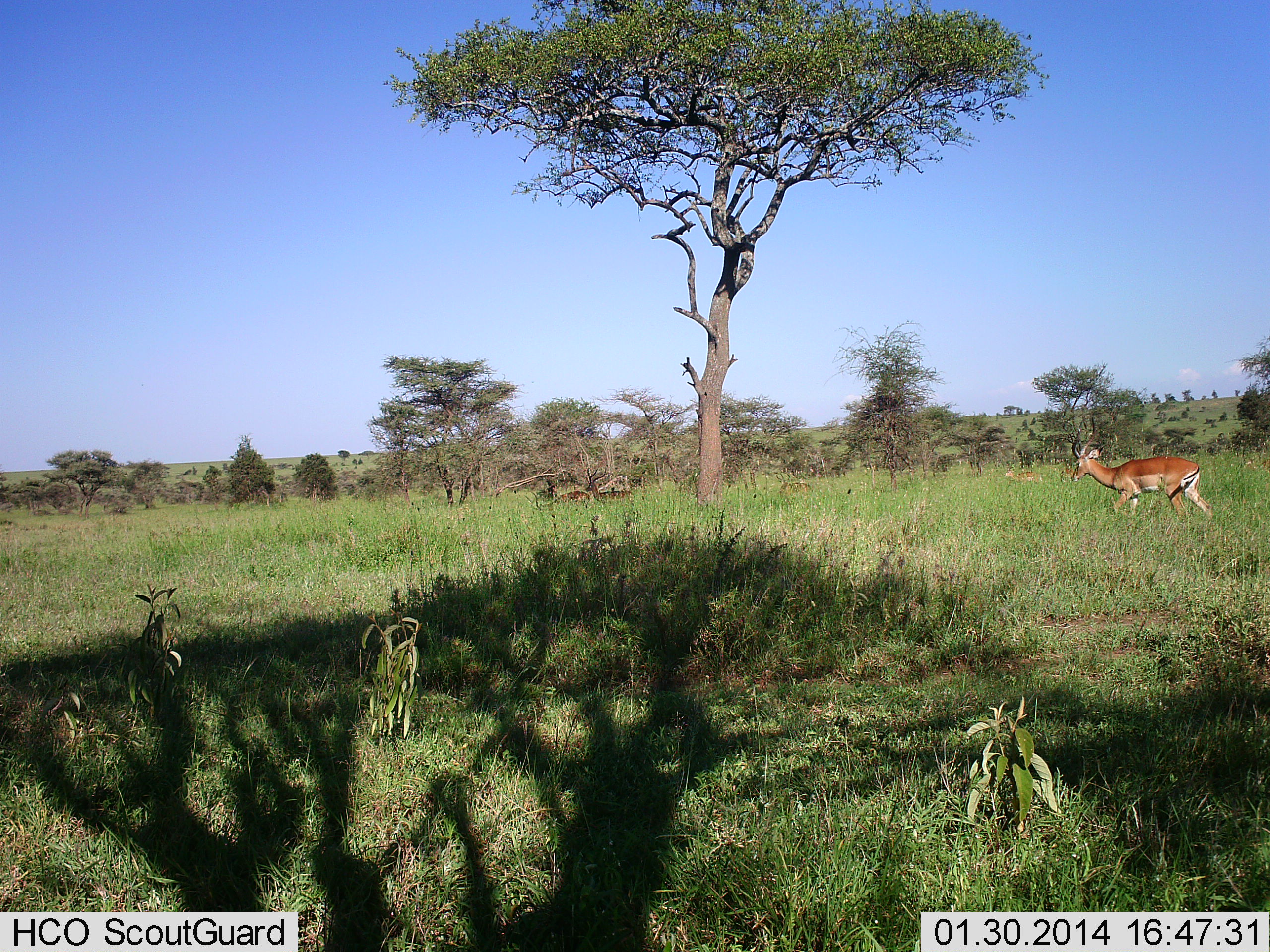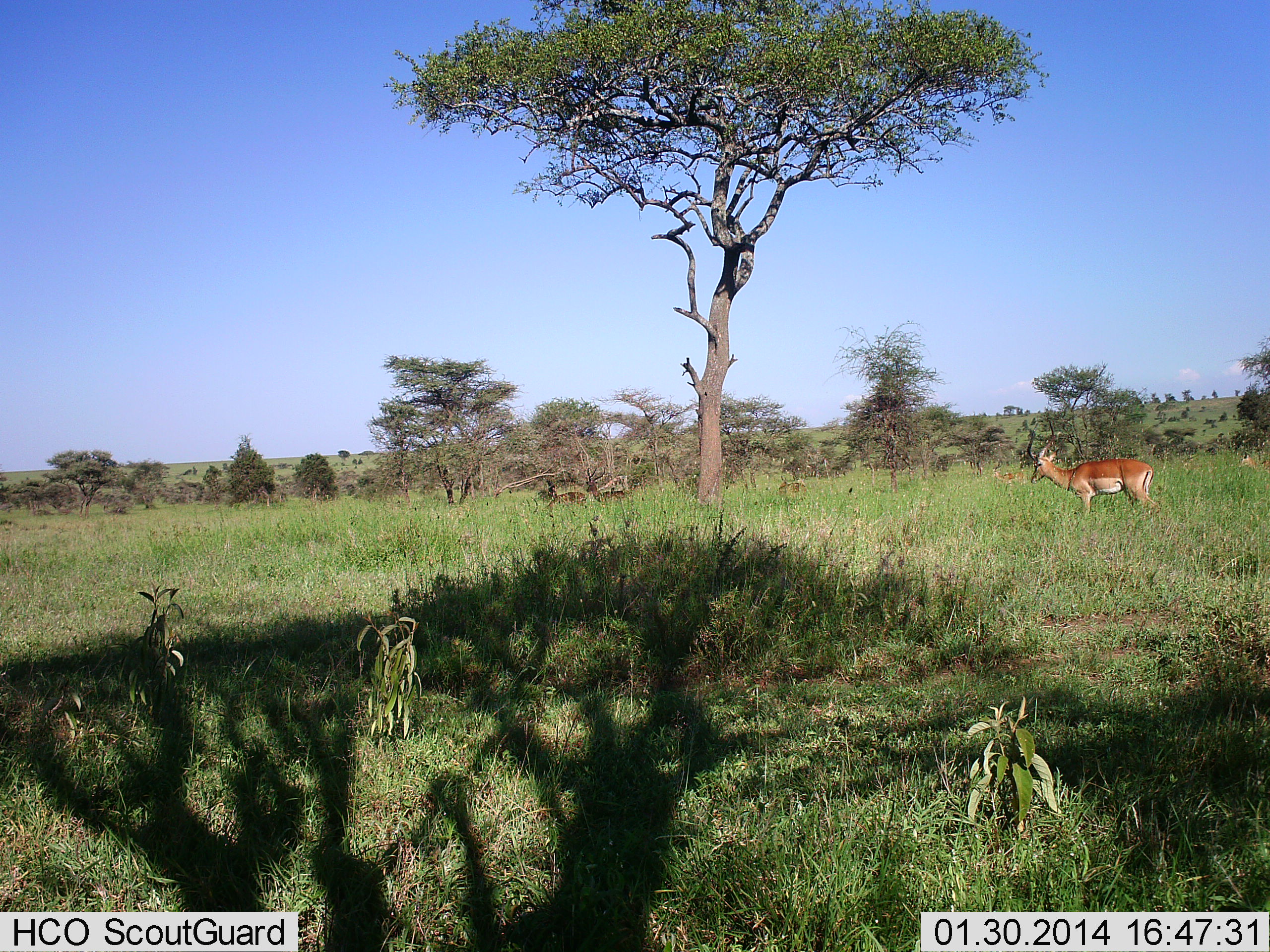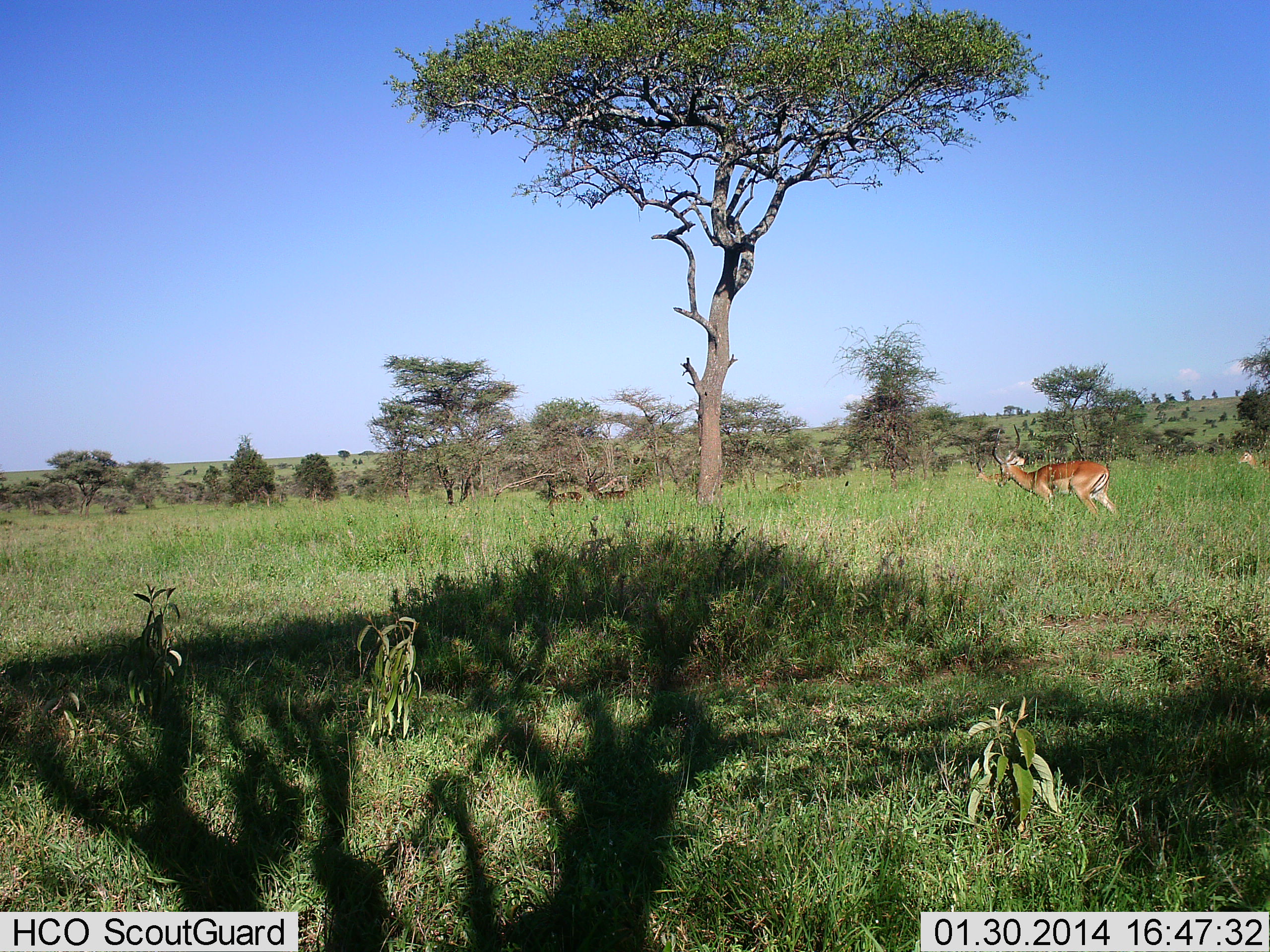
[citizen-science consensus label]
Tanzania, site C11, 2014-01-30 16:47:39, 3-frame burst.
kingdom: Animalia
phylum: Chordata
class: Mammalia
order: Artiodactyla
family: Bovidae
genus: Aepyceros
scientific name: Aepyceros melampus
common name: impala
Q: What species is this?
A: Impala (Aepyceros melampus).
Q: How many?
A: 3.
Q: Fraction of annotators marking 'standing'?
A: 20%.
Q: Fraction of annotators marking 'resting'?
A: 0%.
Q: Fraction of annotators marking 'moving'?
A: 90%.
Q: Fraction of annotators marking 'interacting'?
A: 0%.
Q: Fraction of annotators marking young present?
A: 0%.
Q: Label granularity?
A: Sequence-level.